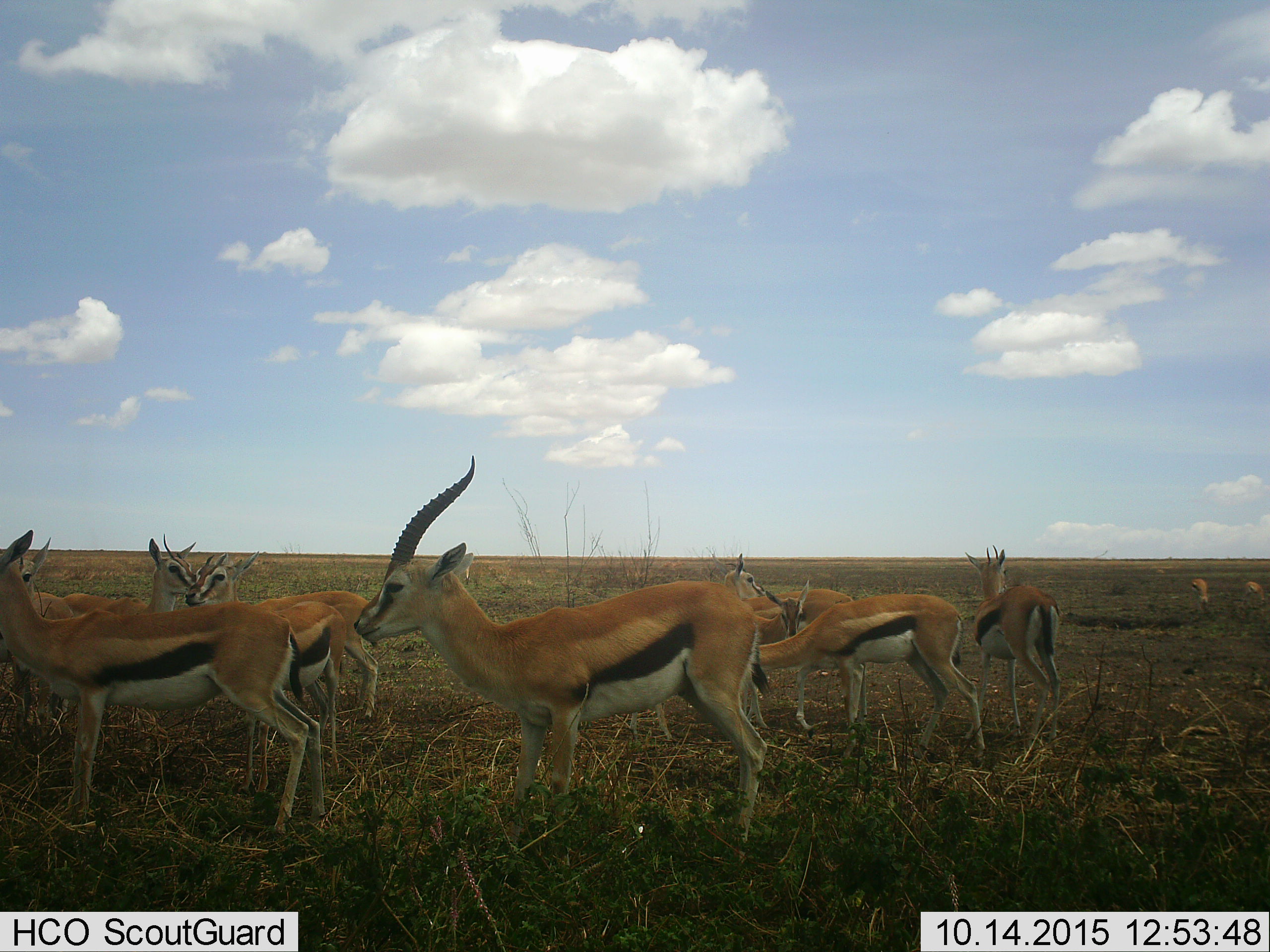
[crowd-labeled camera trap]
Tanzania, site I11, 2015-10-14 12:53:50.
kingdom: Animalia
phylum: Chordata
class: Mammalia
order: Artiodactyla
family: Bovidae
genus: Eudorcas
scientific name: Eudorcas thomsonii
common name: thomson's gazelle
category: gazellethomsons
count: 11-50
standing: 89%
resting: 11%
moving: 22%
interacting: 11%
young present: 22%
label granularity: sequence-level